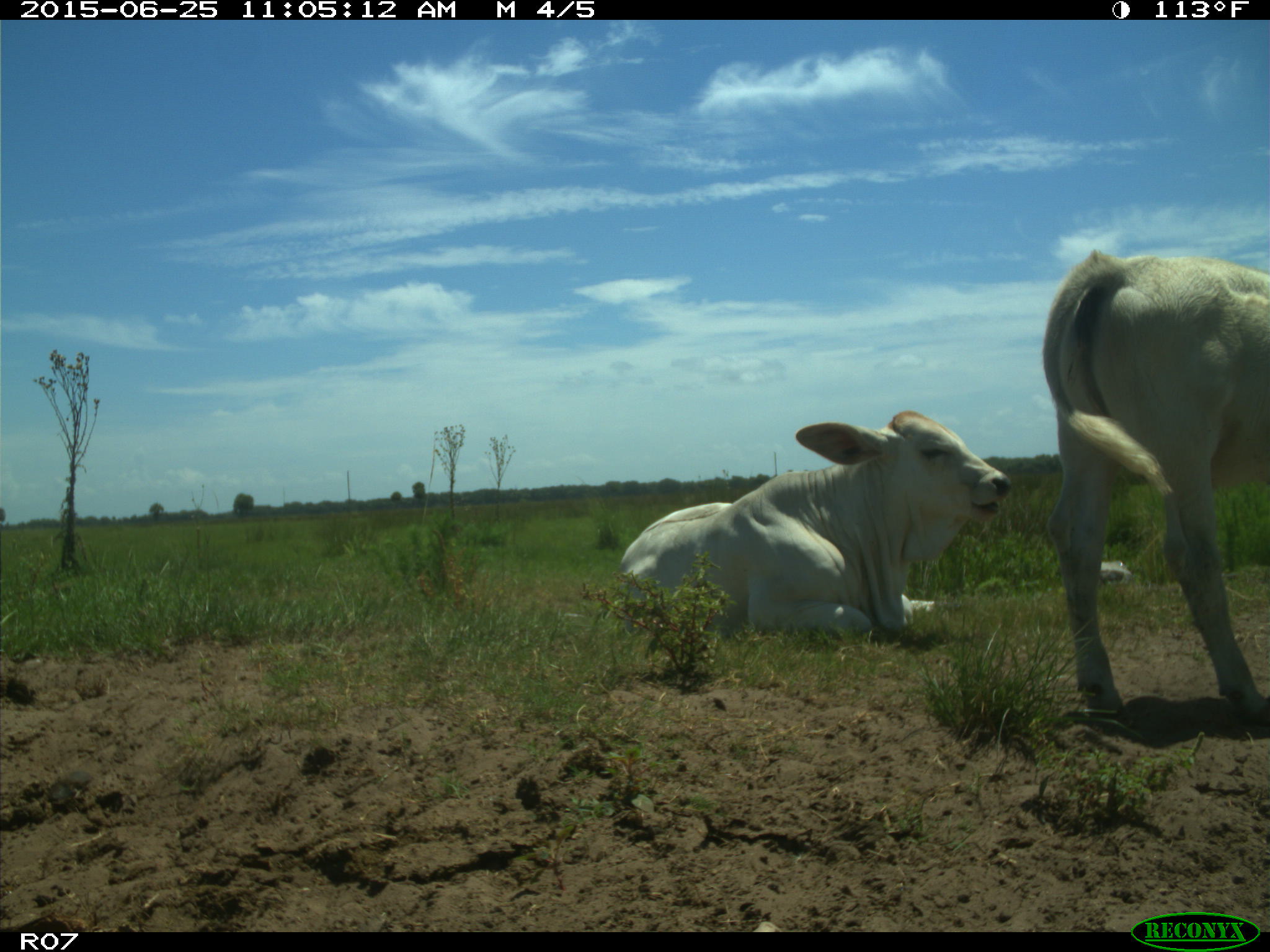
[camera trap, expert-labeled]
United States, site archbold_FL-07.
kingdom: Animalia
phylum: Chordata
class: Mammalia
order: Artiodactyla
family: Bovidae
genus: Bos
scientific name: Bos taurus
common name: domestic cow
Bos taurus (domestic cow).